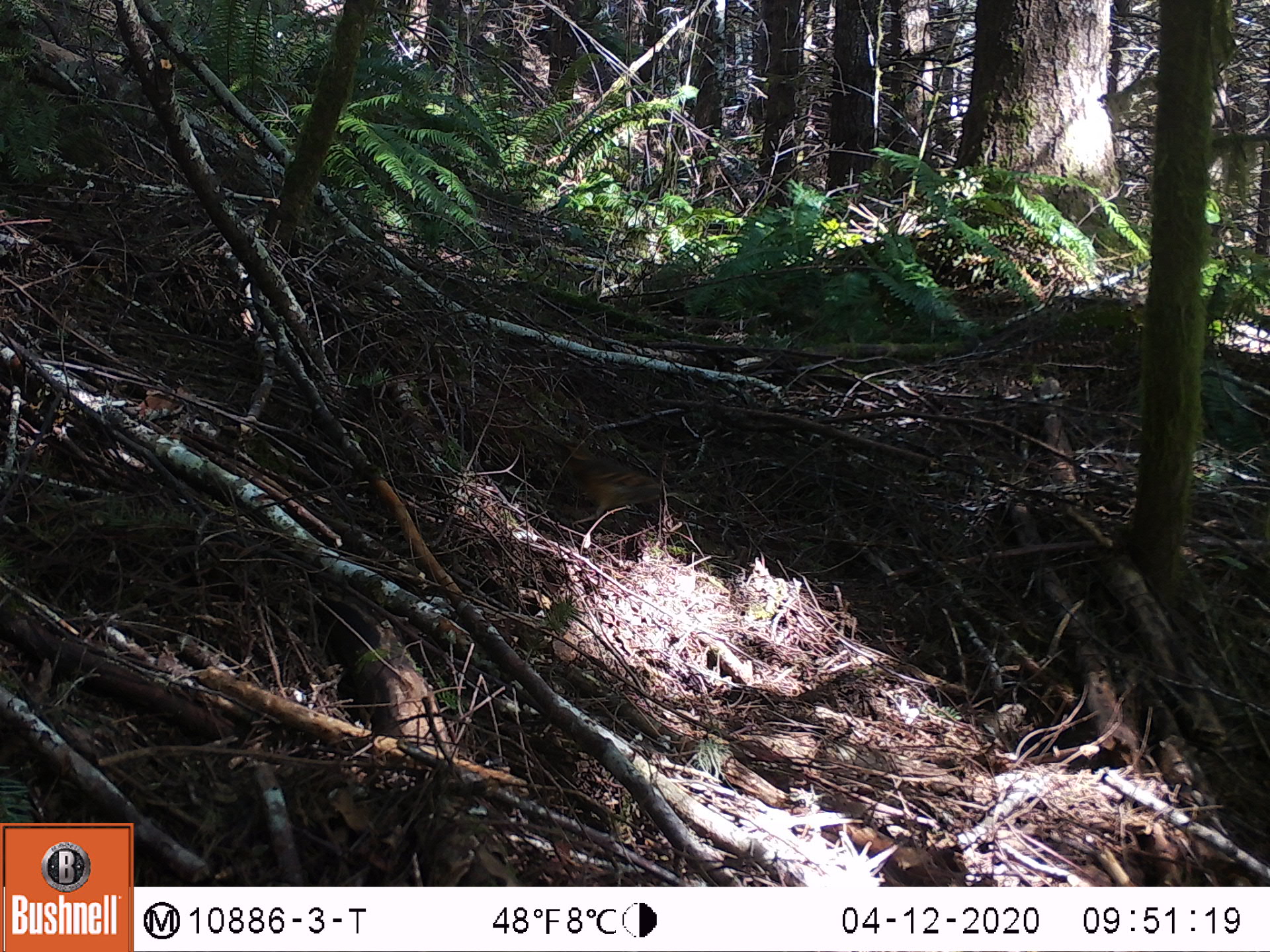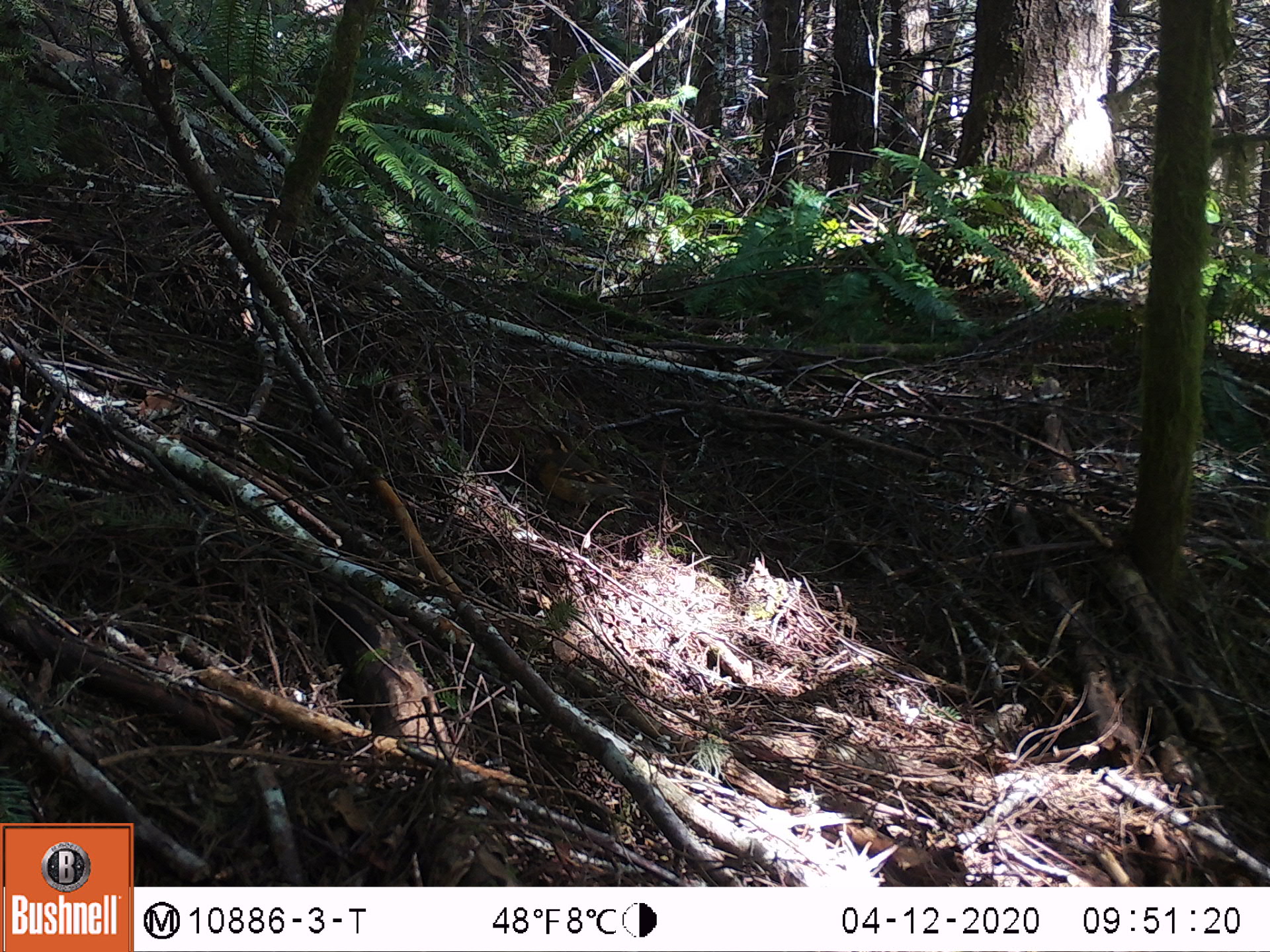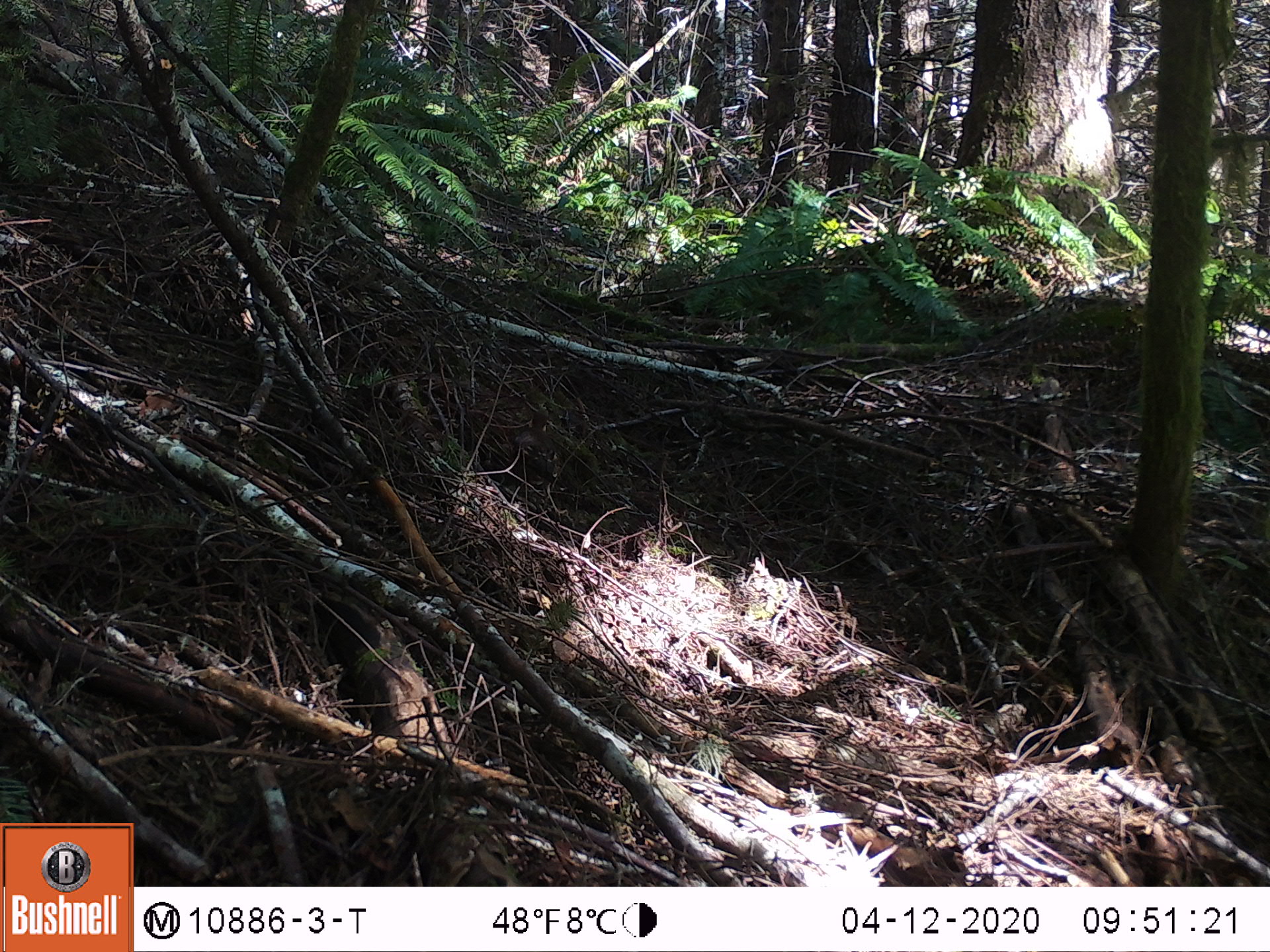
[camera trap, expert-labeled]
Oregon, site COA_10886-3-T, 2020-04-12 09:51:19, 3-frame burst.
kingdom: Animalia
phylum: Chordata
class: Aves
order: Passeriformes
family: Turdidae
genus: Ixoreus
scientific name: Ixoreus naevius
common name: varied thrush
Varied thrush (Ixoreus naevius).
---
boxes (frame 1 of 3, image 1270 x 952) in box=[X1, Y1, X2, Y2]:
varied thrush: box=[537, 451, 686, 527]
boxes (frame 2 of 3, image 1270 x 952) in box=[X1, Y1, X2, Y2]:
varied thrush: box=[515, 440, 635, 520]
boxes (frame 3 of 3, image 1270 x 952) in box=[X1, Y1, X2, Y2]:
varied thrush: box=[515, 409, 563, 487]